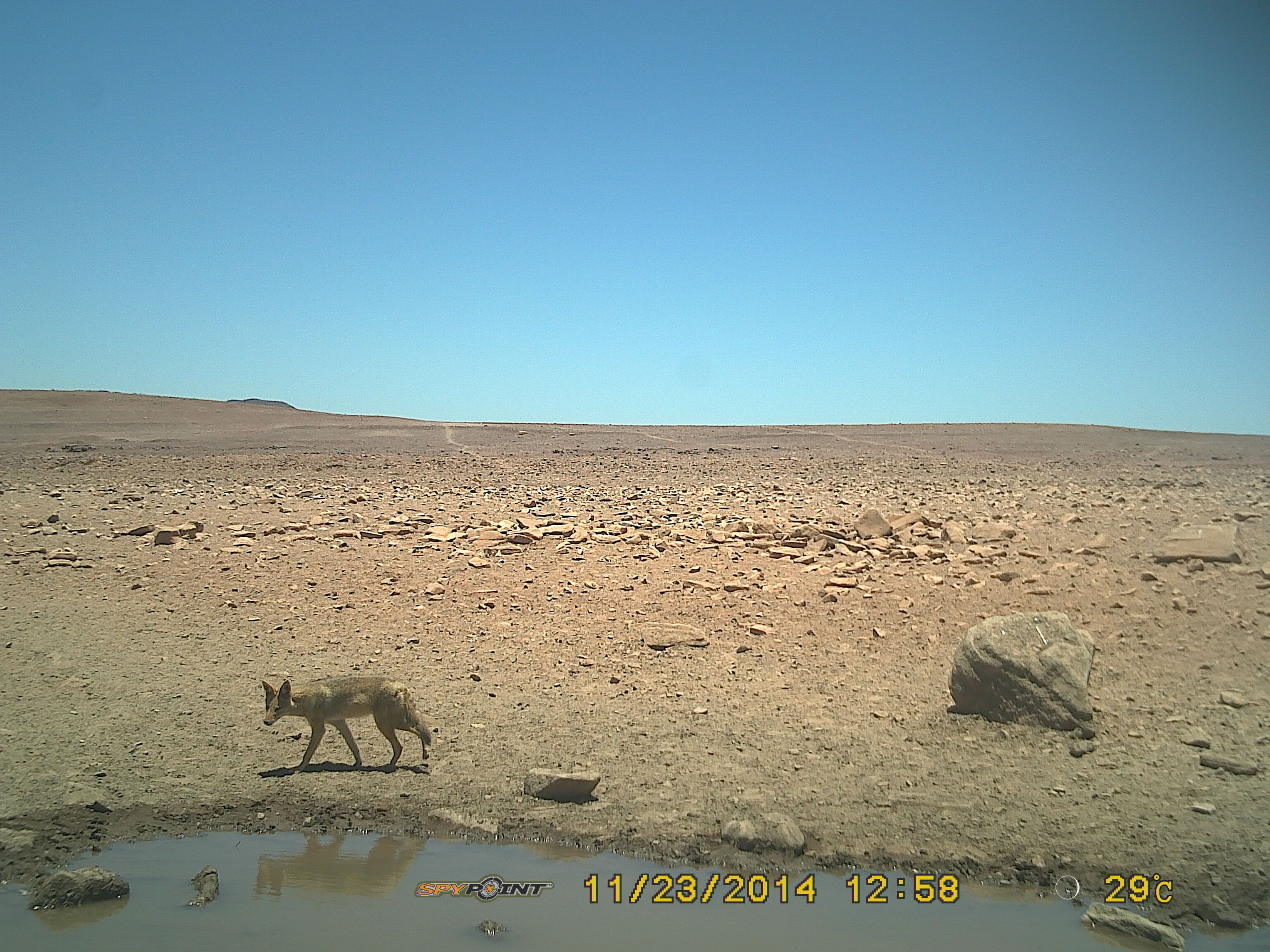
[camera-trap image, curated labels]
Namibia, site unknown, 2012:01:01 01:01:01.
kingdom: Animalia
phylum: Chordata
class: Mammalia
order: Carnivora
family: Canidae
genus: Lupulella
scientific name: Lupulella mesomelas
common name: black-backed jackal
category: canis mesomelas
Canis mesomelas (black-backed jackal) (Lupulella mesomelas).